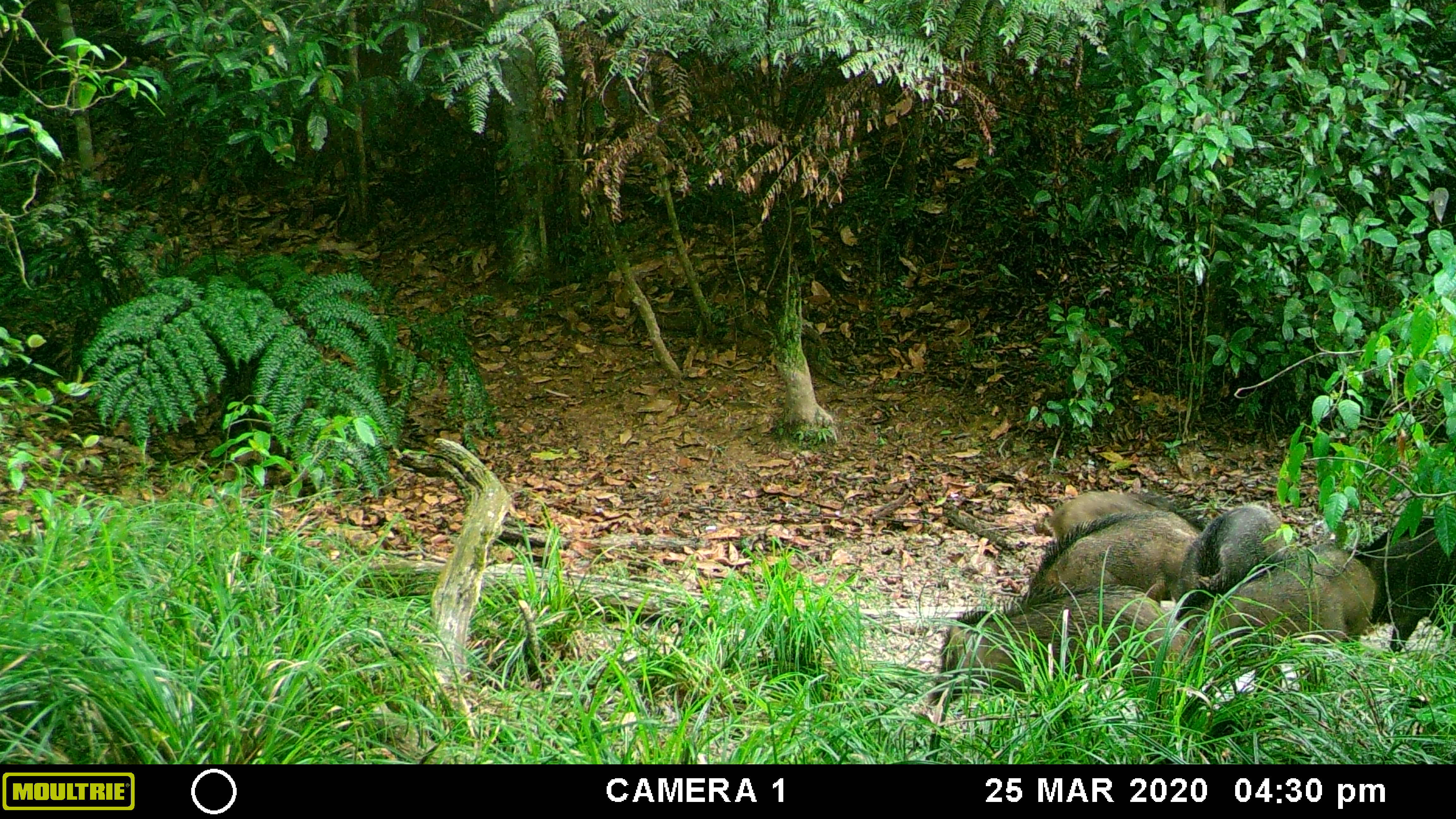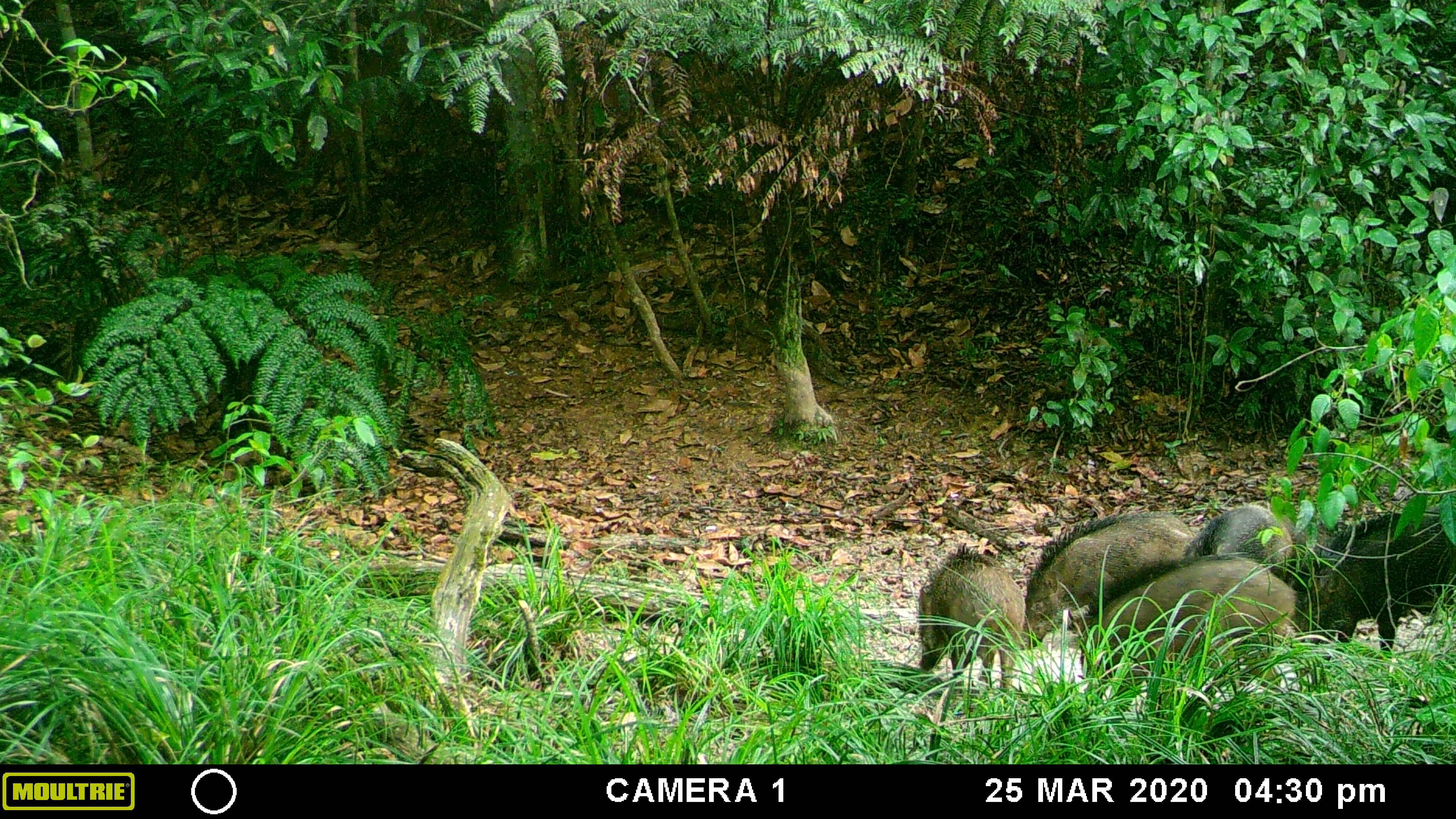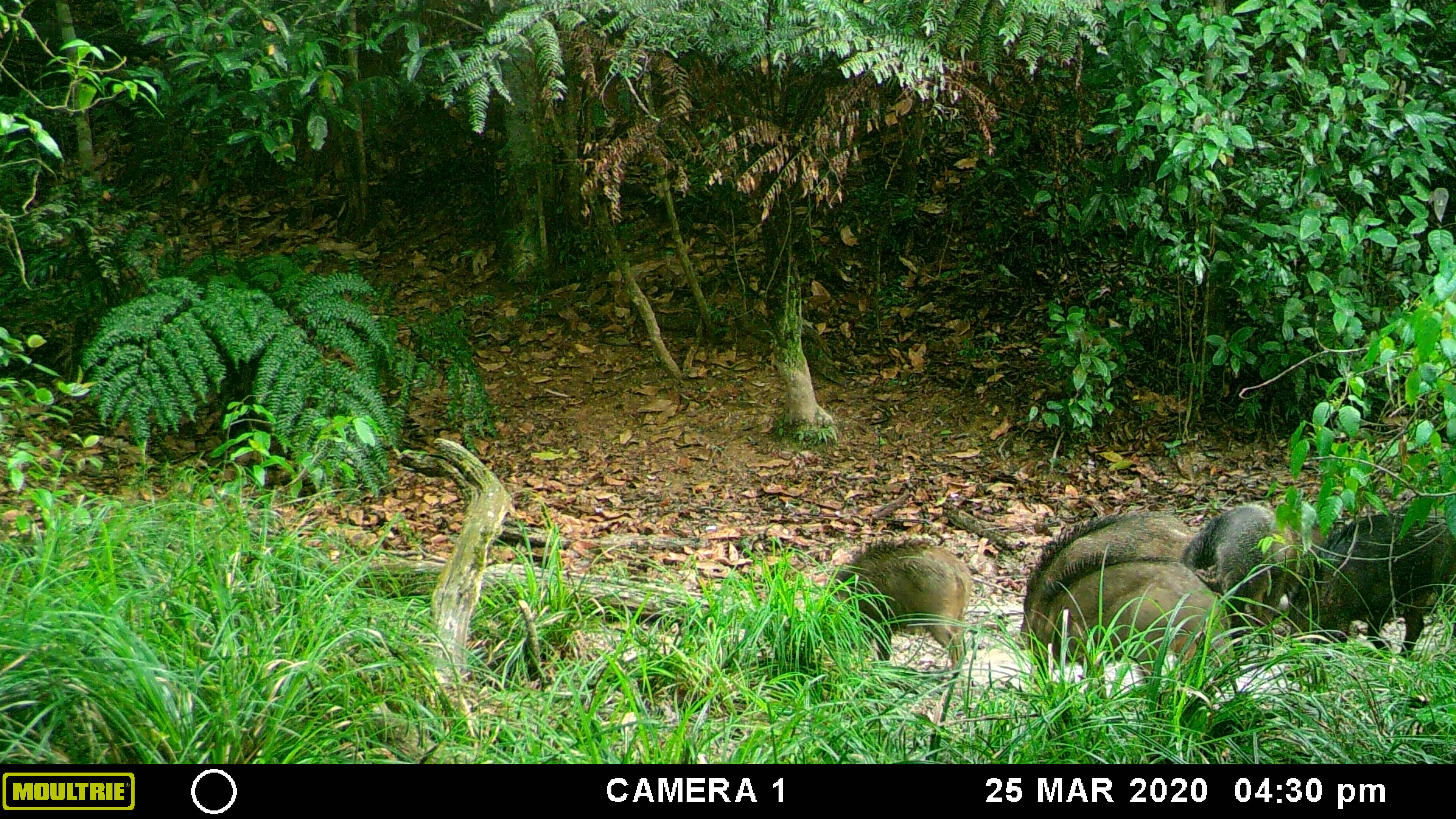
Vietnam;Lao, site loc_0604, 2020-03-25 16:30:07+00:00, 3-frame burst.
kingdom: Animalia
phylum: Chordata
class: Mammalia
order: Artiodactyla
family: Suidae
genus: Sus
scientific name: Sus scrofa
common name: eurasian wild pig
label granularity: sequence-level